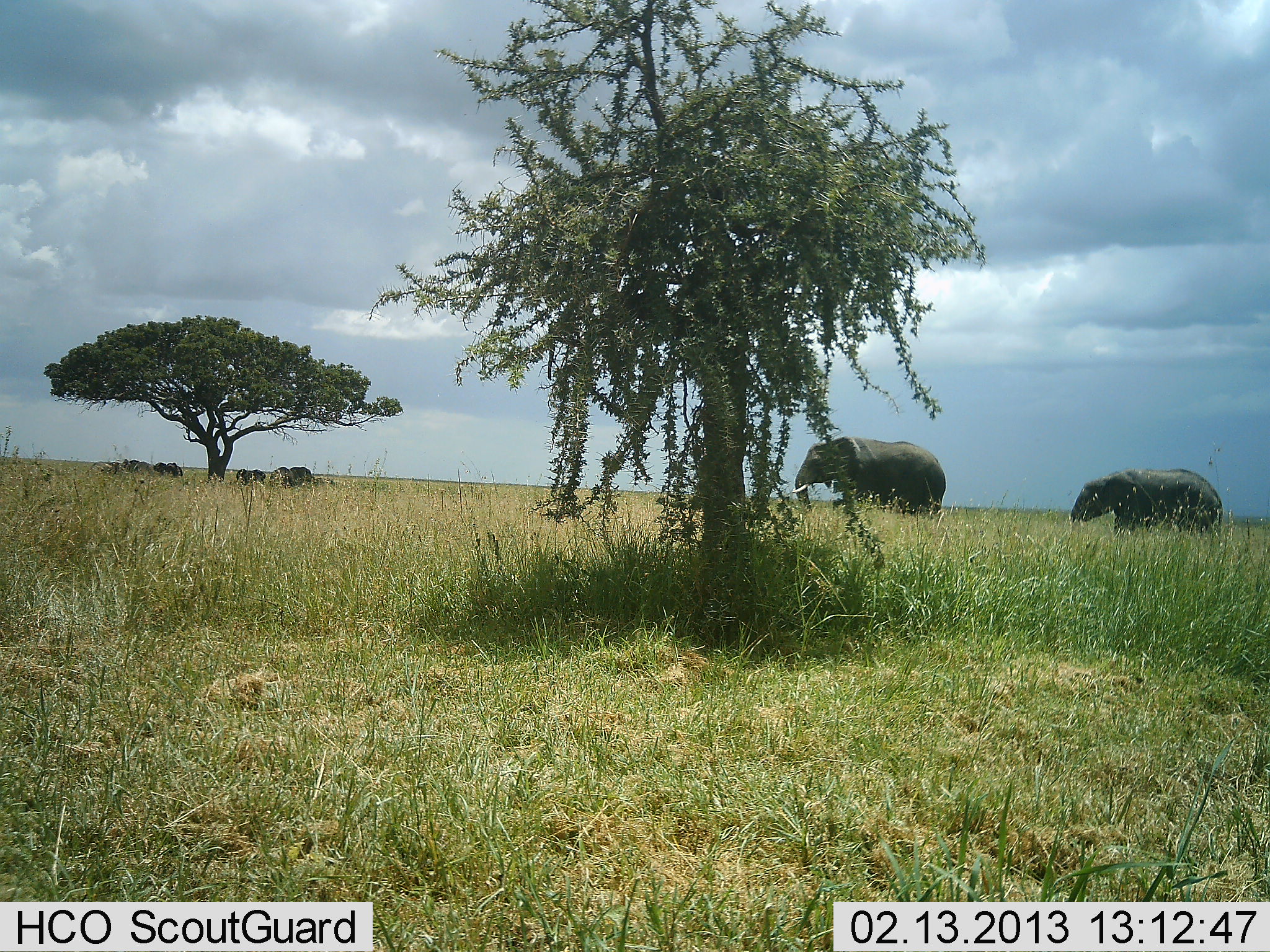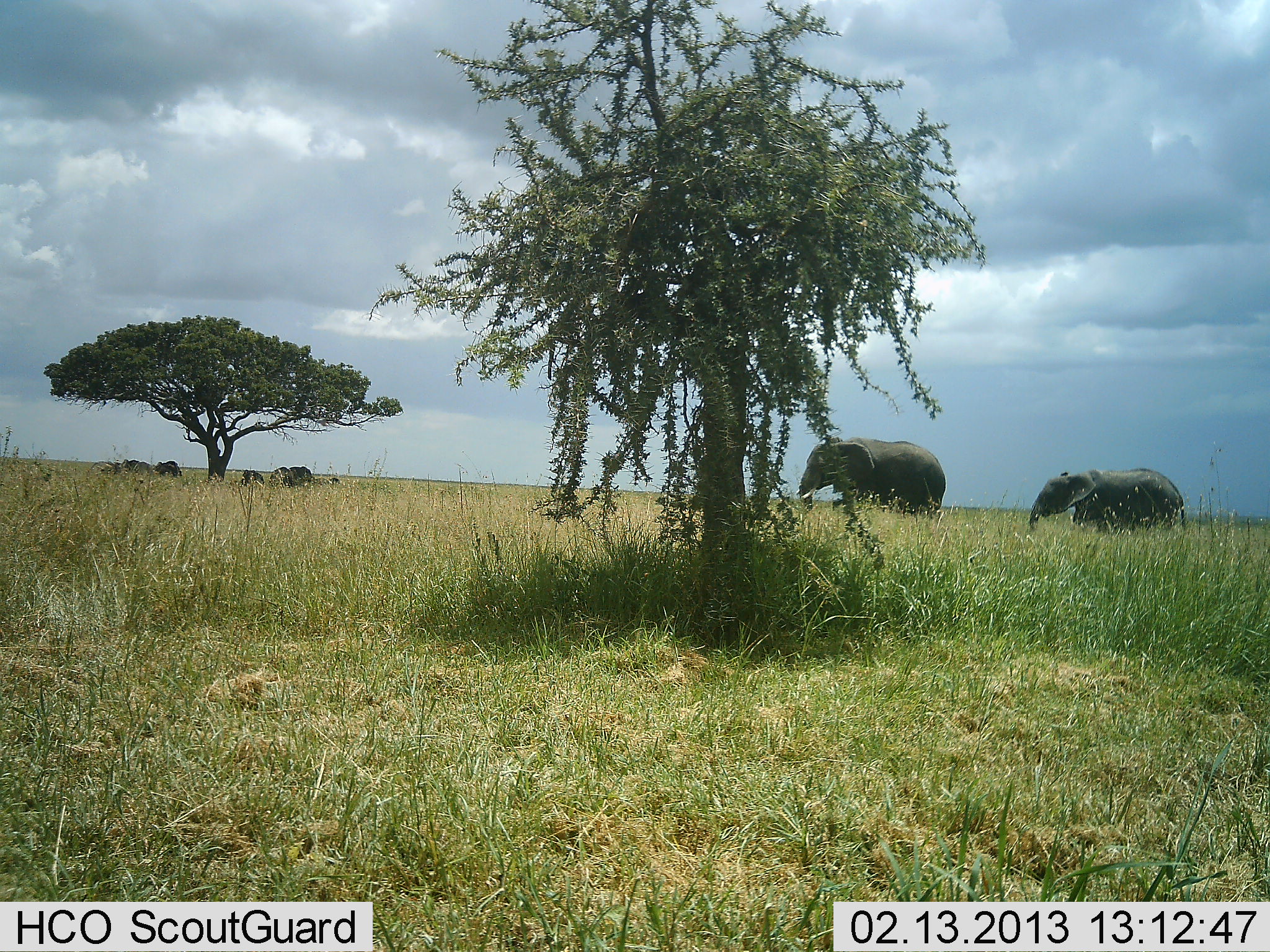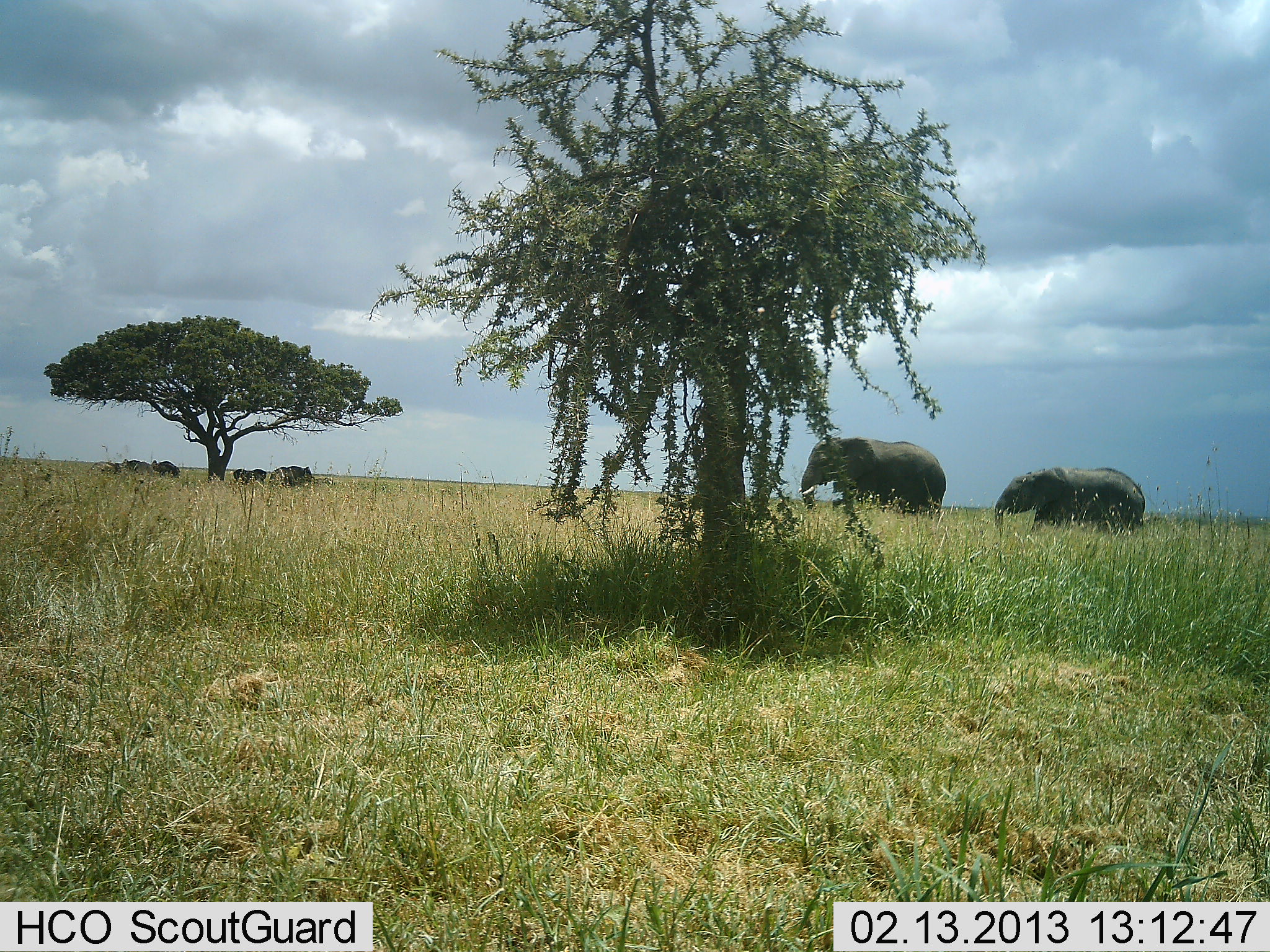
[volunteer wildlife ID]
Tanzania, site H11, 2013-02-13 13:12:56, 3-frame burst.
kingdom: Animalia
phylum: Chordata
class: Mammalia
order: Proboscidea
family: Elephantidae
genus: Loxodonta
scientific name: Loxodonta africana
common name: african bush elephant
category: elephant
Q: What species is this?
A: Elephant (african bush elephant) (Loxodonta africana).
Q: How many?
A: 2.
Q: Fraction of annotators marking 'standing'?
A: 28%.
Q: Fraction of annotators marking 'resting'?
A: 15%.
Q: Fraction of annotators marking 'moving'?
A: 90%.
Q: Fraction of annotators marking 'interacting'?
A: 3%.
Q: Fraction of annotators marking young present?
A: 21%.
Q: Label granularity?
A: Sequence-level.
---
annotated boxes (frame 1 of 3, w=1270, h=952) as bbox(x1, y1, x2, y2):
animal: bbox(789, 435, 947, 523); bbox(1069, 467, 1224, 547)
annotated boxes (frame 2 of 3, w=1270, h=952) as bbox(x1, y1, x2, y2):
animal: bbox(795, 435, 947, 526); bbox(1027, 467, 1187, 535)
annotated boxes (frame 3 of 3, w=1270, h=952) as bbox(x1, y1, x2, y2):
animal: bbox(796, 435, 947, 526); bbox(993, 466, 1147, 542)